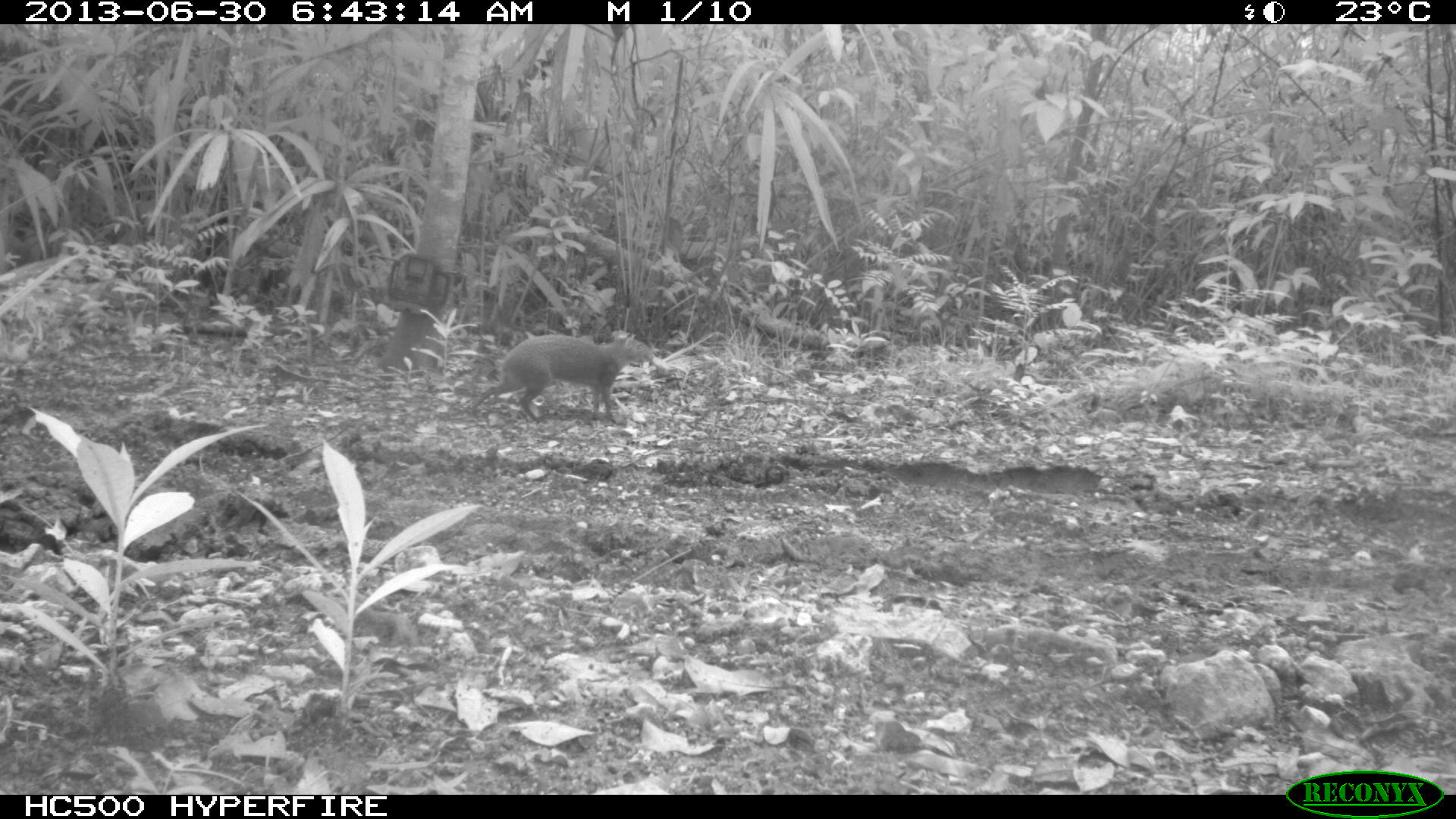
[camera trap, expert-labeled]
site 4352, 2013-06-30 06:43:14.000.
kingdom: Animalia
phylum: Chordata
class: Mammalia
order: Rodentia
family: Dasyproctidae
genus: Dasyprocta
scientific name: Dasyprocta punctata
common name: central american agouti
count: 1